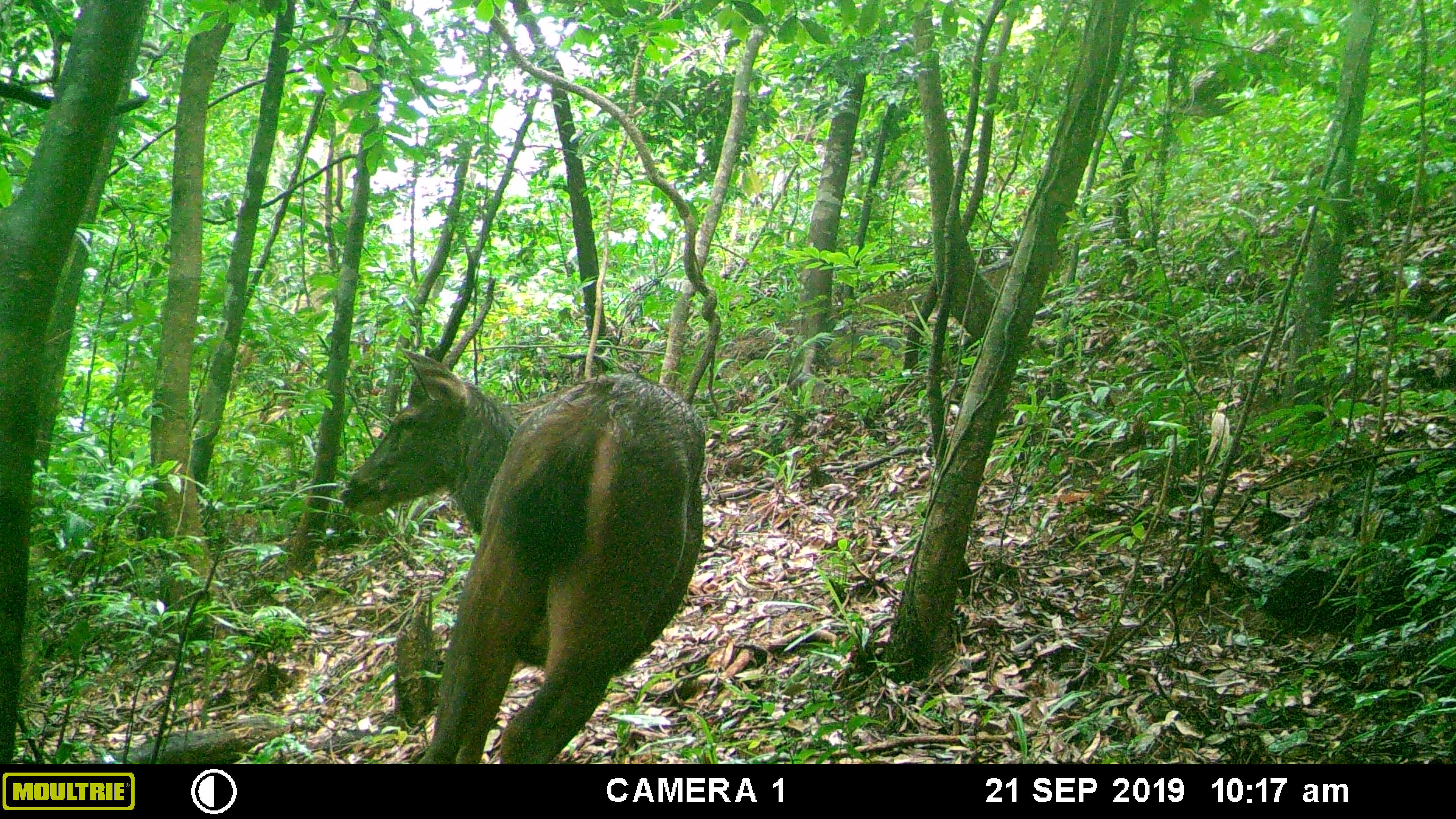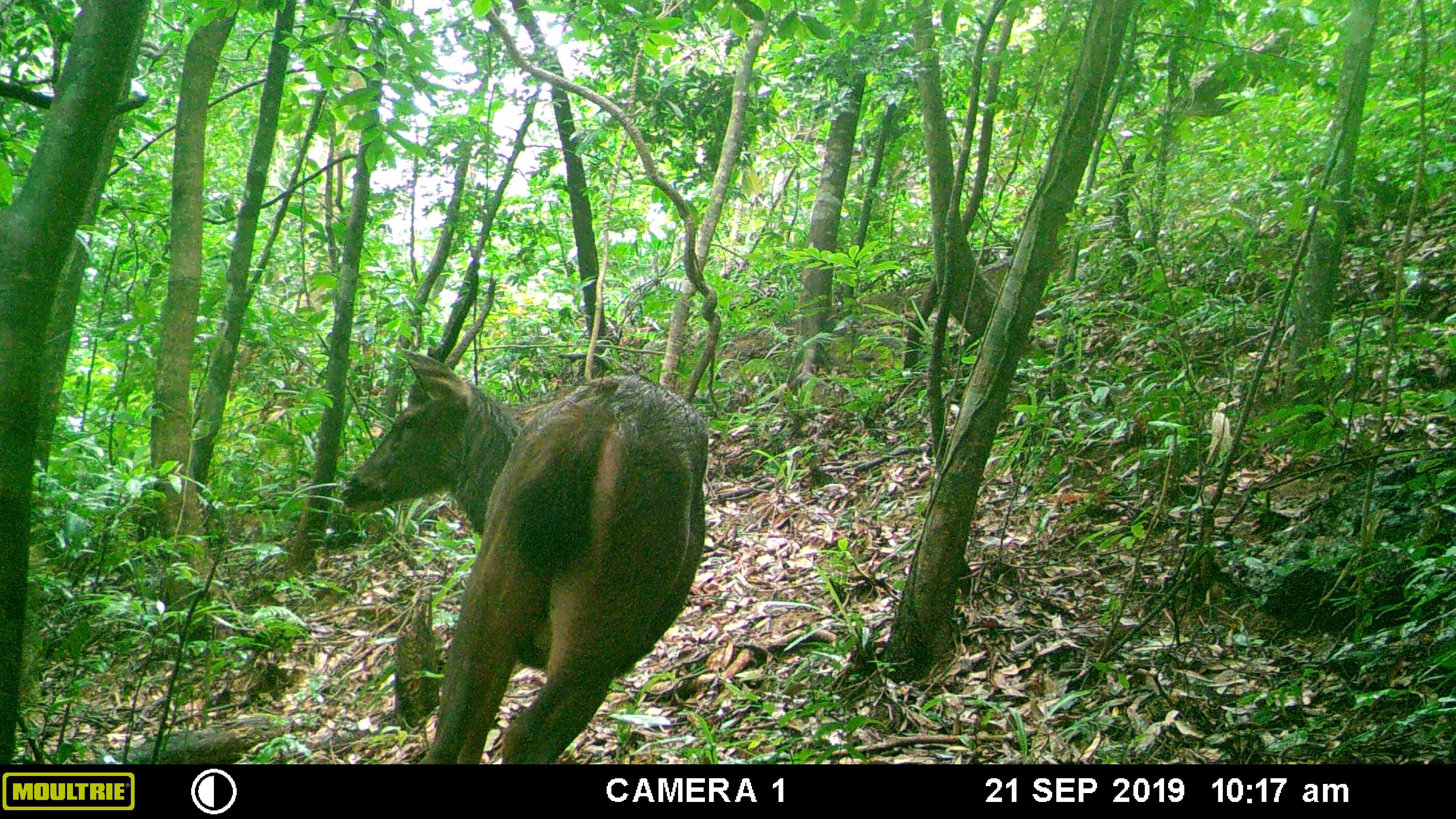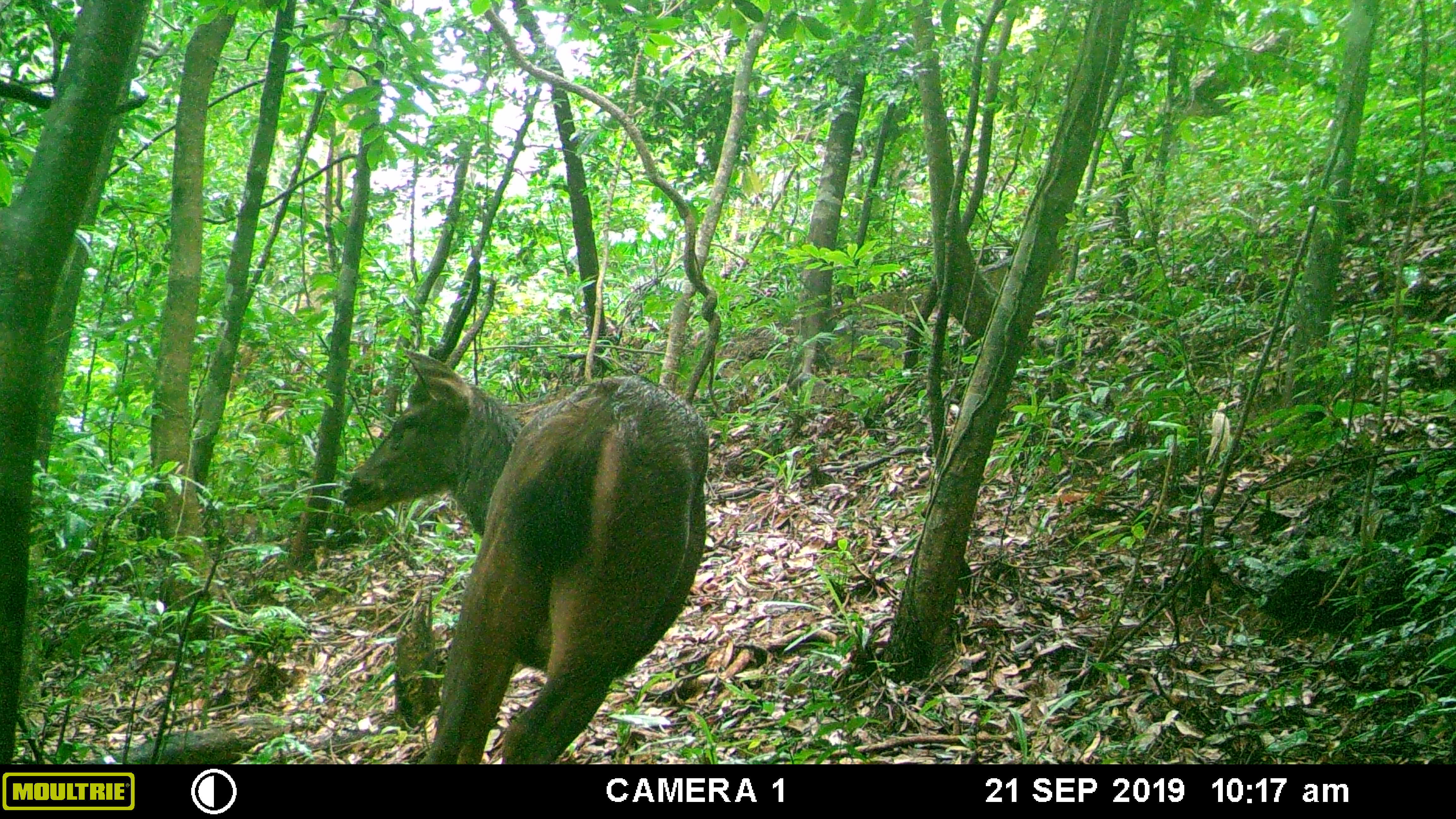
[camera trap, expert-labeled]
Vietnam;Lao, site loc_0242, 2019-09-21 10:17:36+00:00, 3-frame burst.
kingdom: Animalia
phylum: Chordata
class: Mammalia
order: Artiodactyla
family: Cervidae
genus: Rusa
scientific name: Rusa unicolor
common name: sambar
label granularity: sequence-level